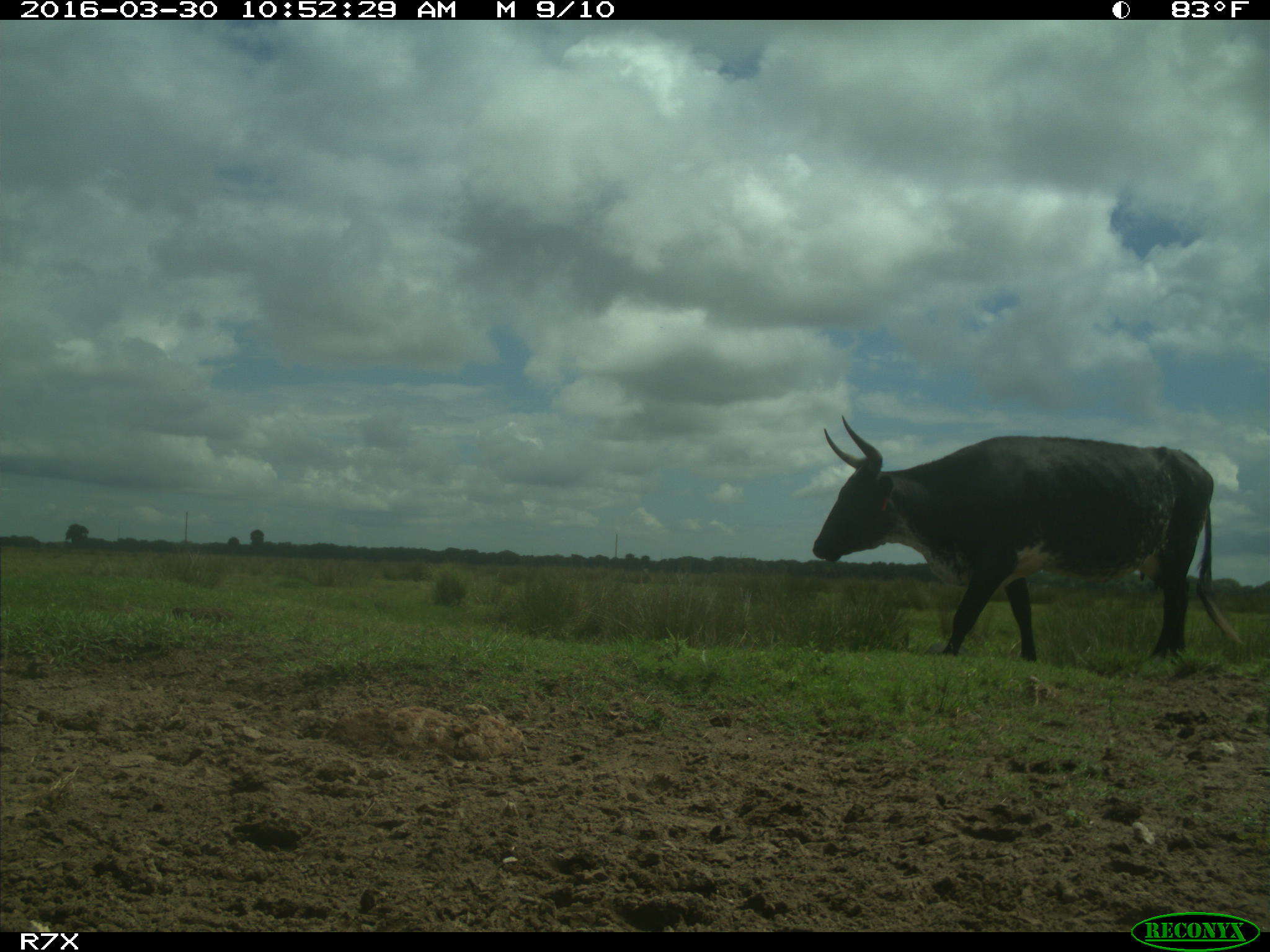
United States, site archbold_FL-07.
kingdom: Animalia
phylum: Chordata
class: Mammalia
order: Artiodactyla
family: Bovidae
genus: Bos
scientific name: Bos taurus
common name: domestic cow